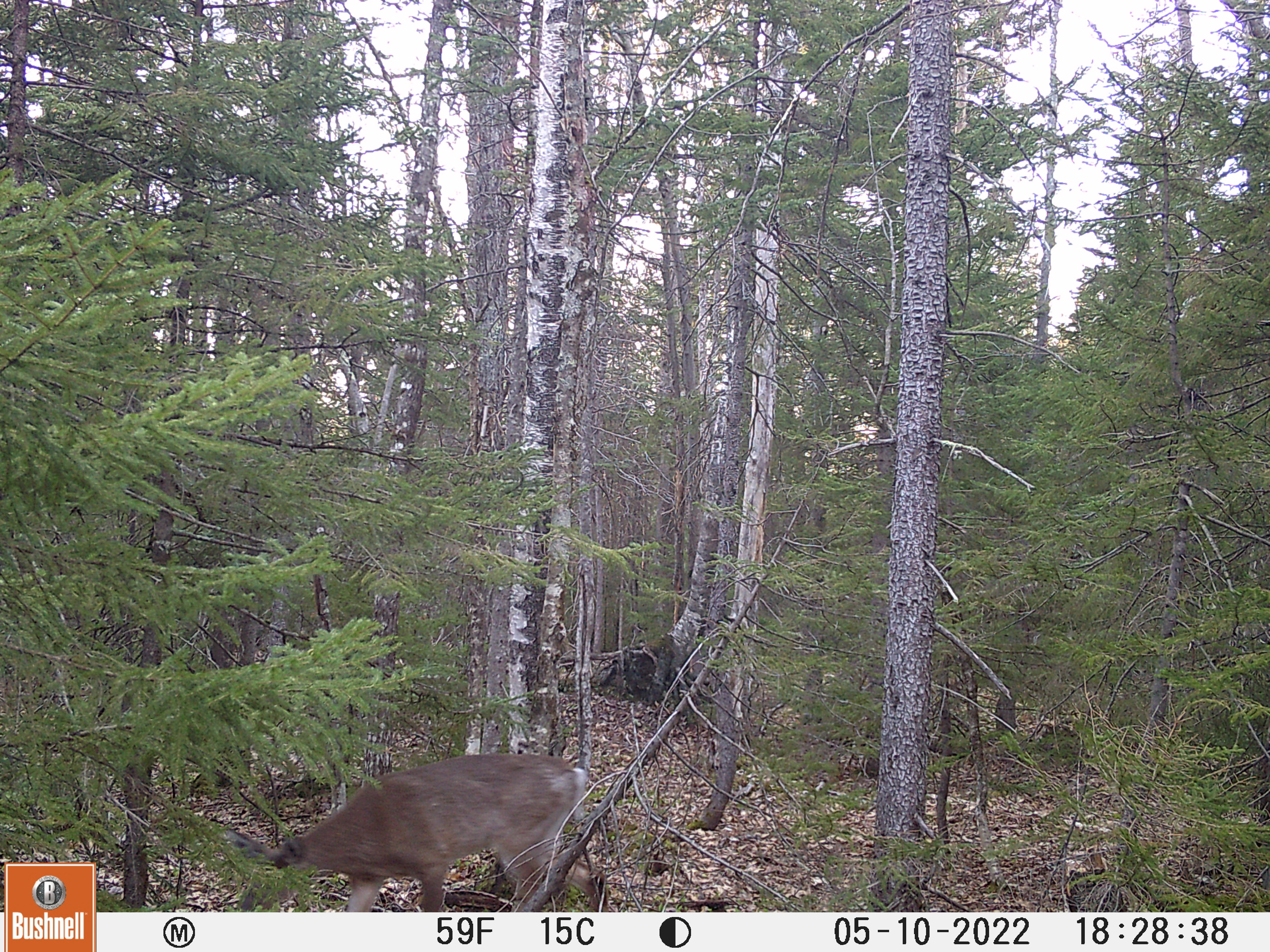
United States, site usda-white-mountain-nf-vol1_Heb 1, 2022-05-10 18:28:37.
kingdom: Animalia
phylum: Chordata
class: Mammalia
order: Artiodactyla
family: Cervidae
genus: Odocoileus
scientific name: Odocoileus virginianus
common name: white-tailed deer